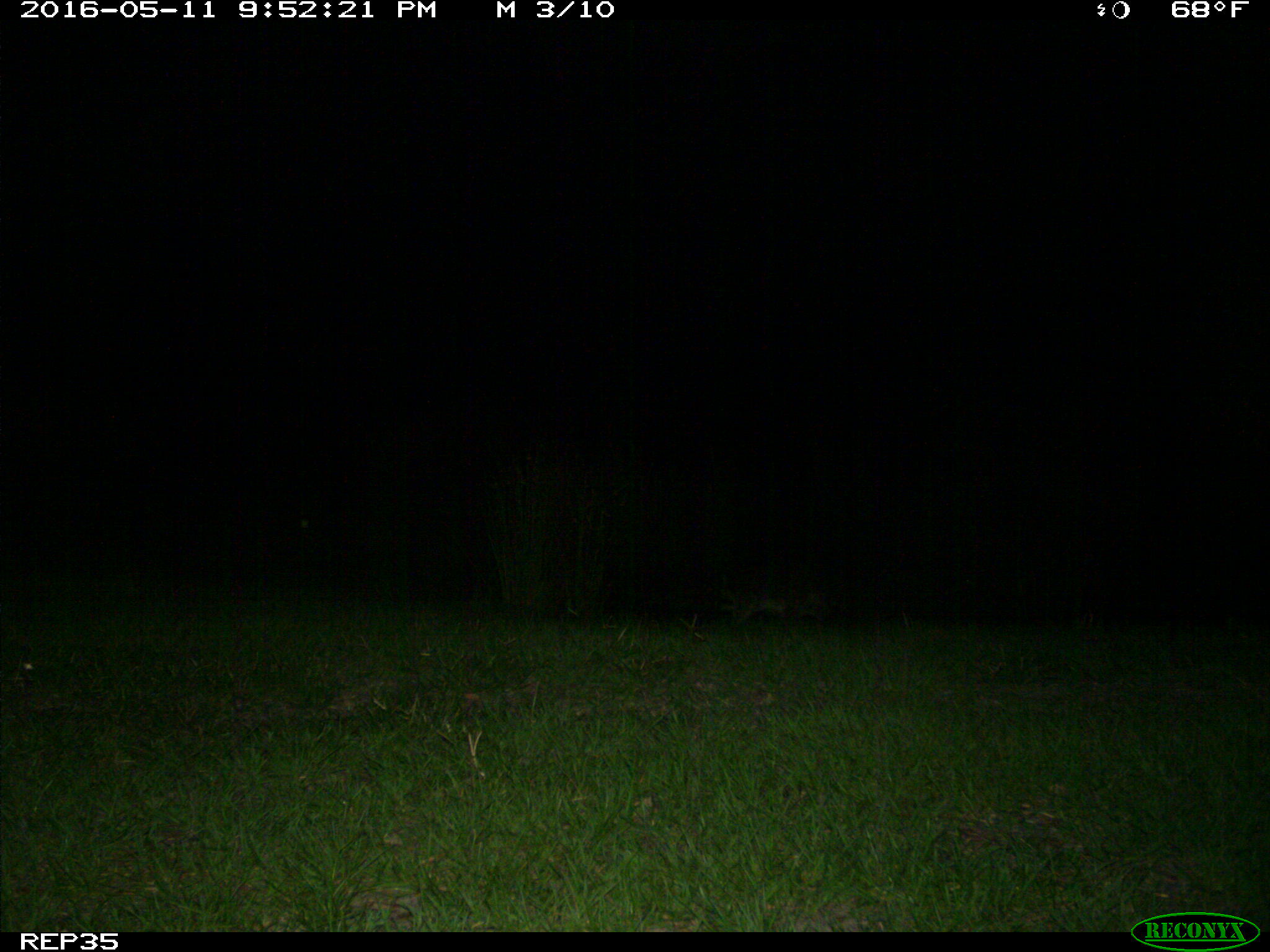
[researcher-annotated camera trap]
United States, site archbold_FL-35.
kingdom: Animalia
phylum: Chordata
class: Mammalia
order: Carnivora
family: Procyonidae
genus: Procyon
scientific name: Procyon lotor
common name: common raccoon